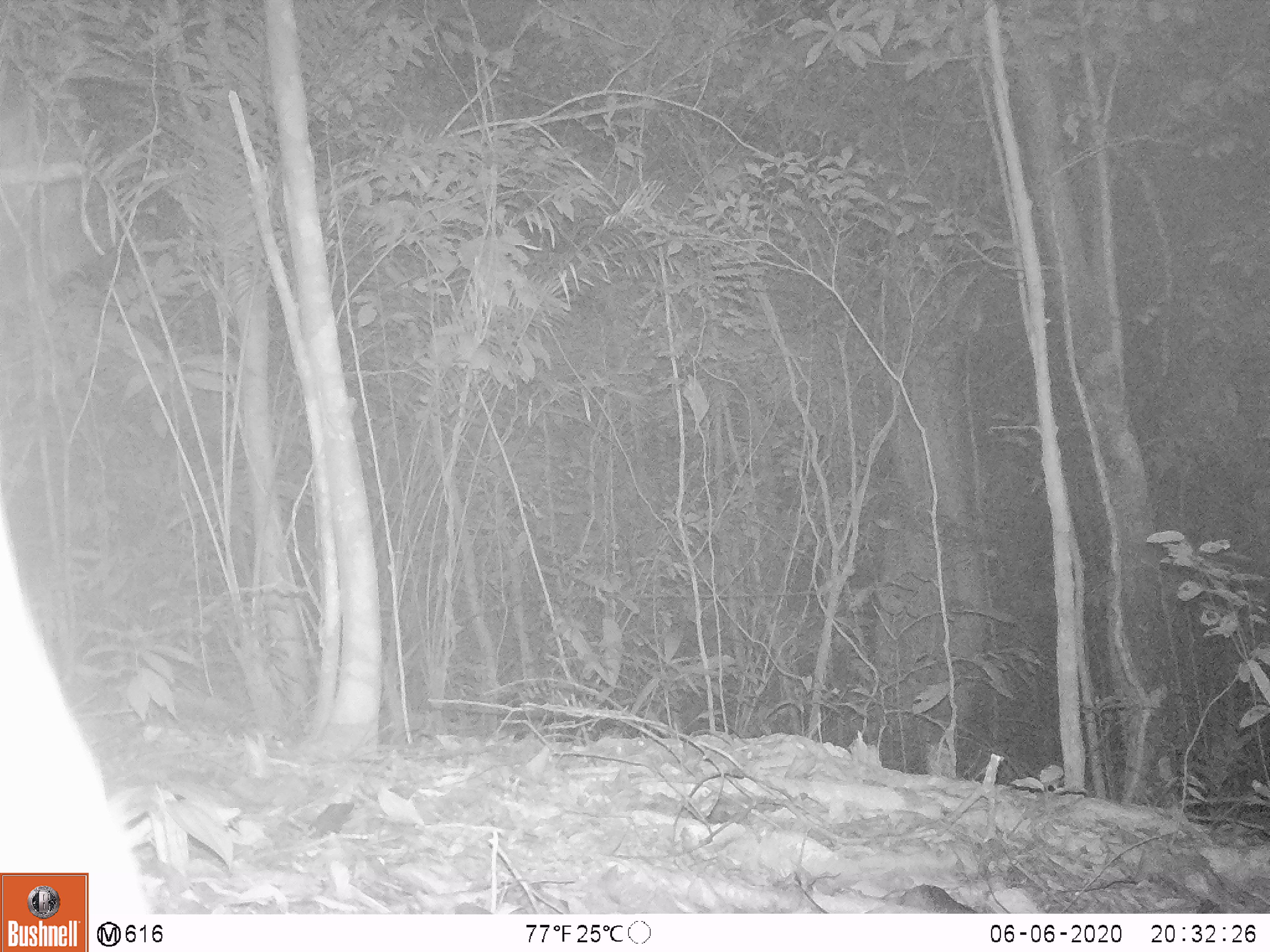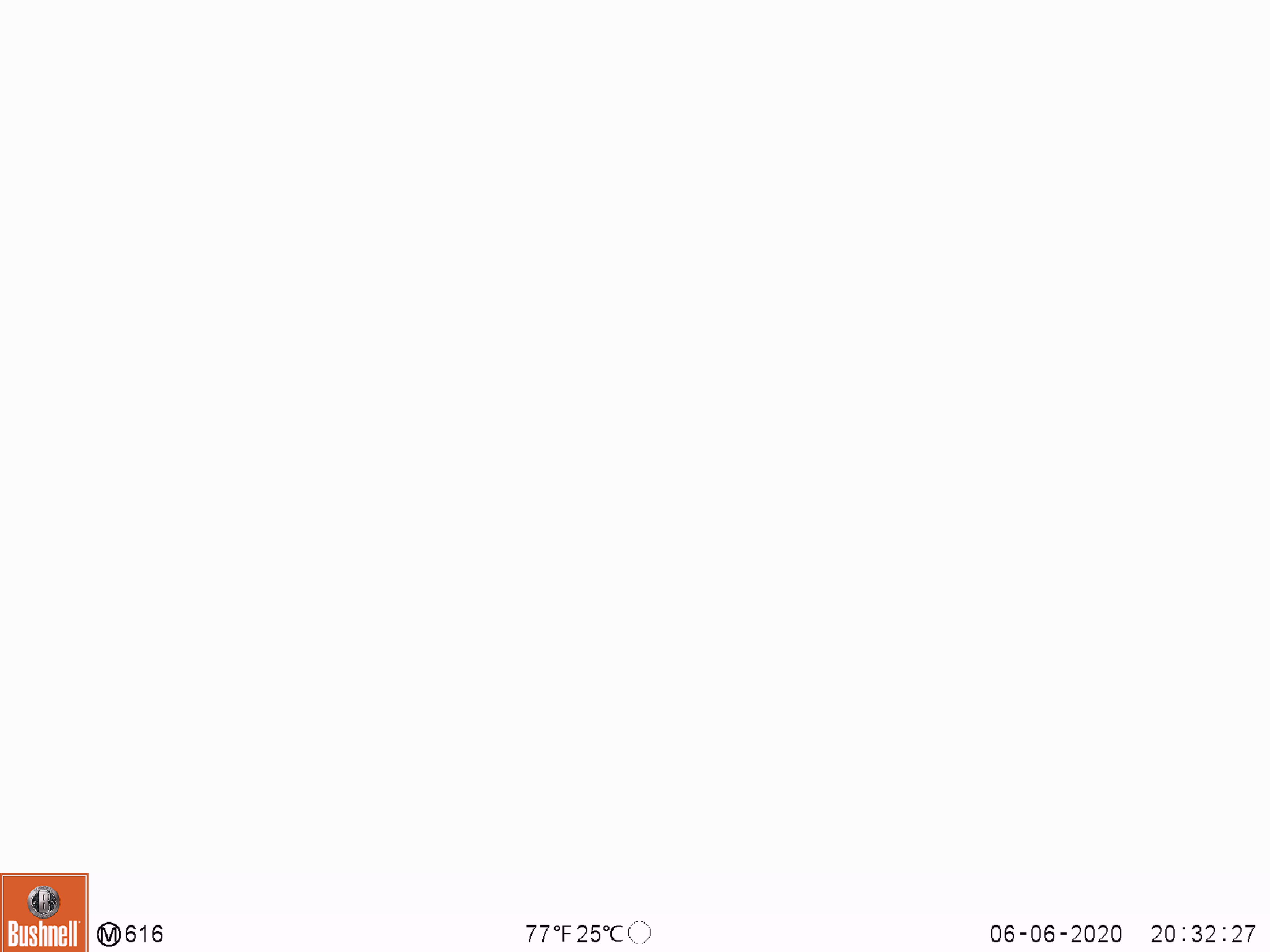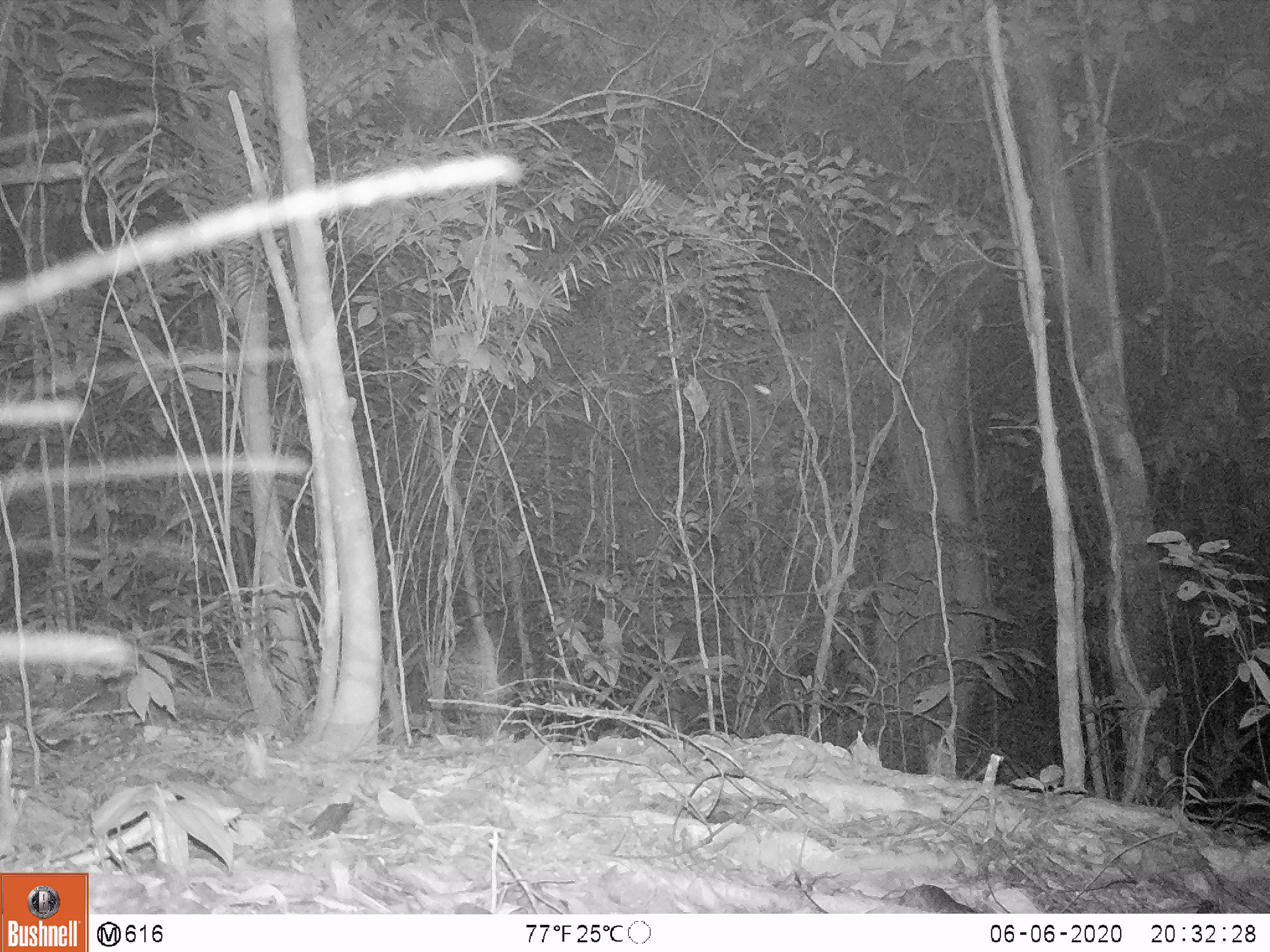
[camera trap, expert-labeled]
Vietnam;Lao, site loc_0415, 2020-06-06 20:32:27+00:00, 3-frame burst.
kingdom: Animalia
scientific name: Animalia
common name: animal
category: unidentified animal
Unidentified animal (animal) (Animalia). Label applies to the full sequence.